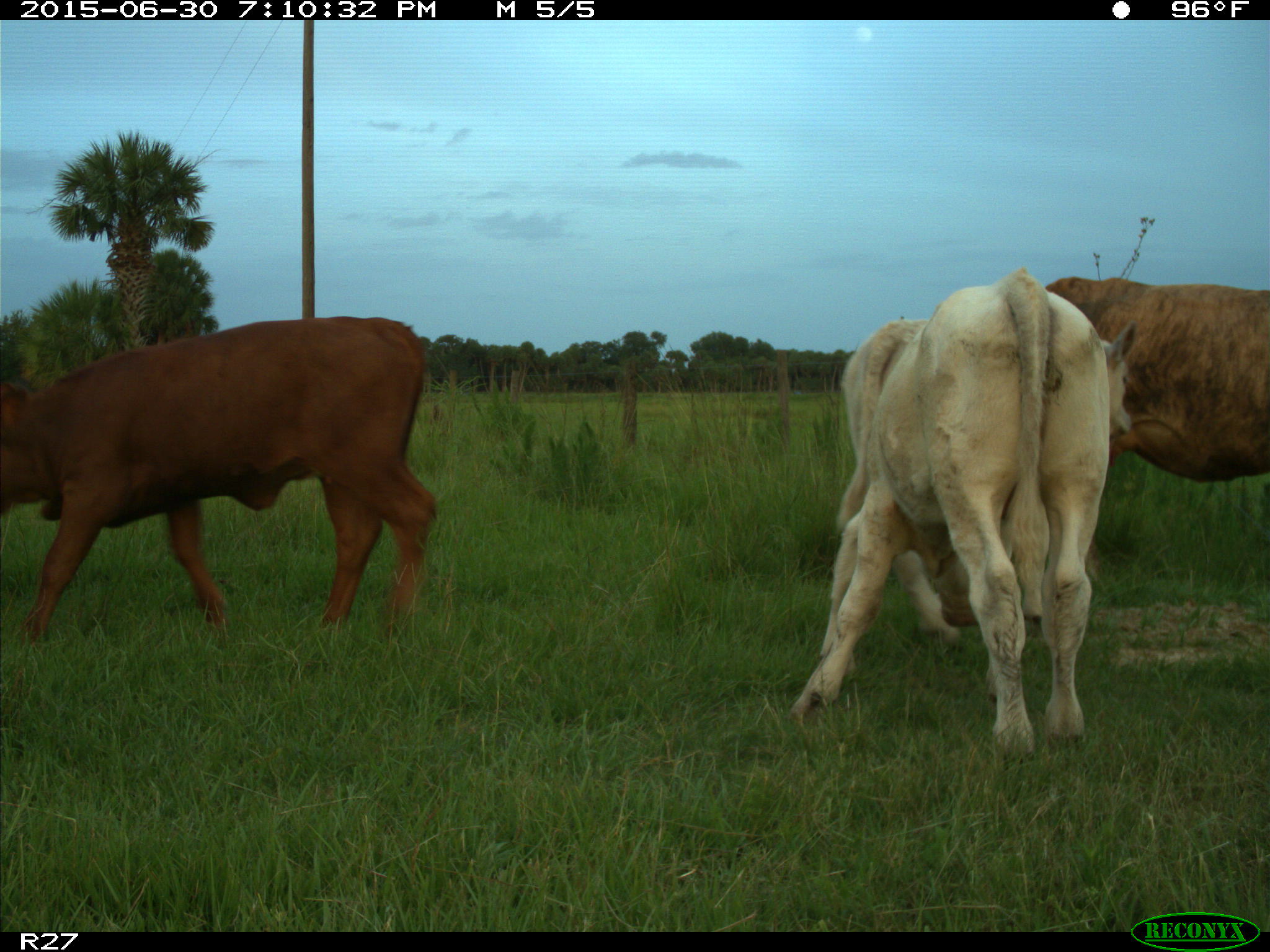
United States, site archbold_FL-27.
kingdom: Animalia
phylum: Chordata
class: Mammalia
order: Artiodactyla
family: Bovidae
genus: Bos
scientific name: Bos taurus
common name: domestic cow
Bos taurus (domestic cow).